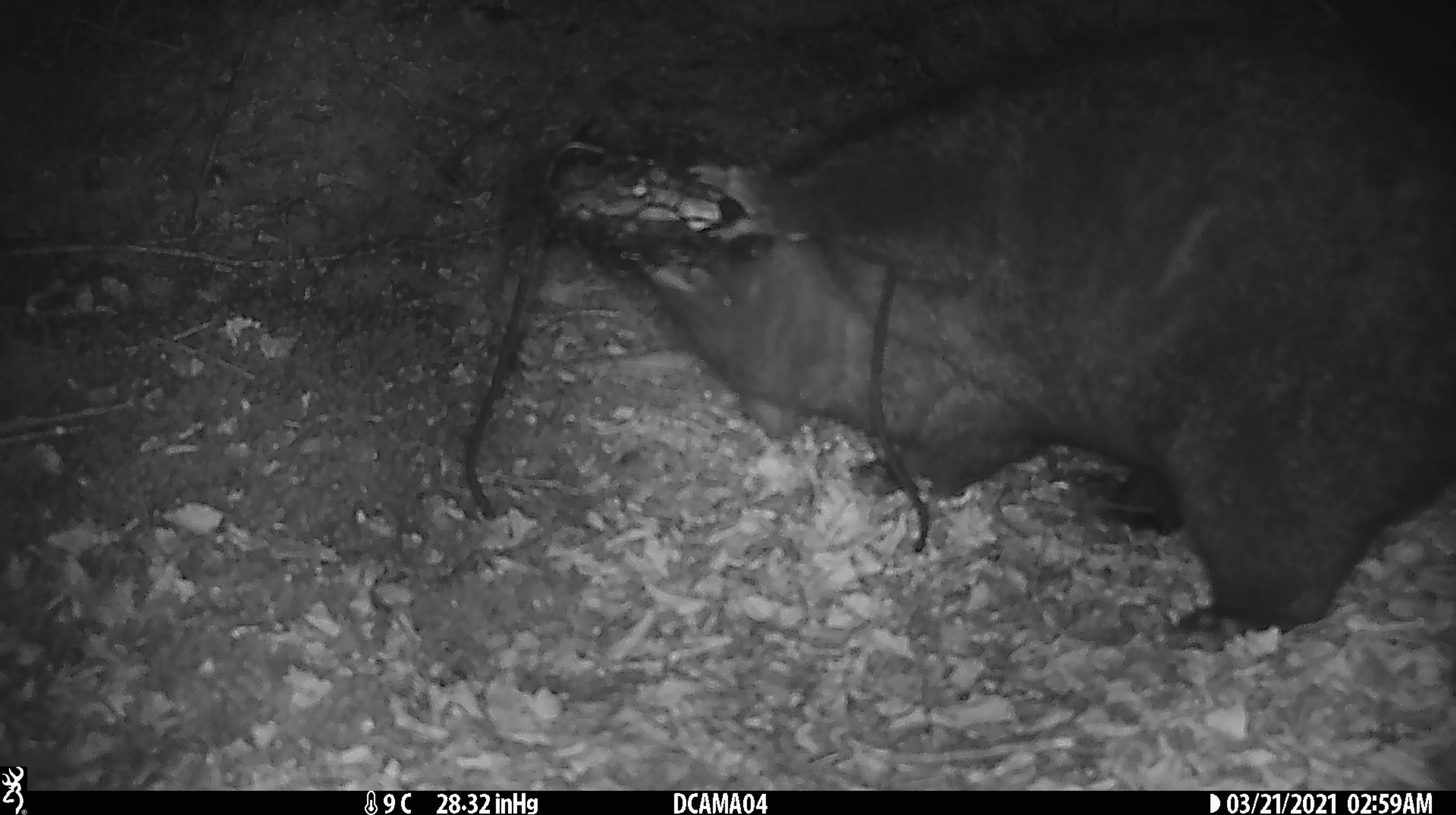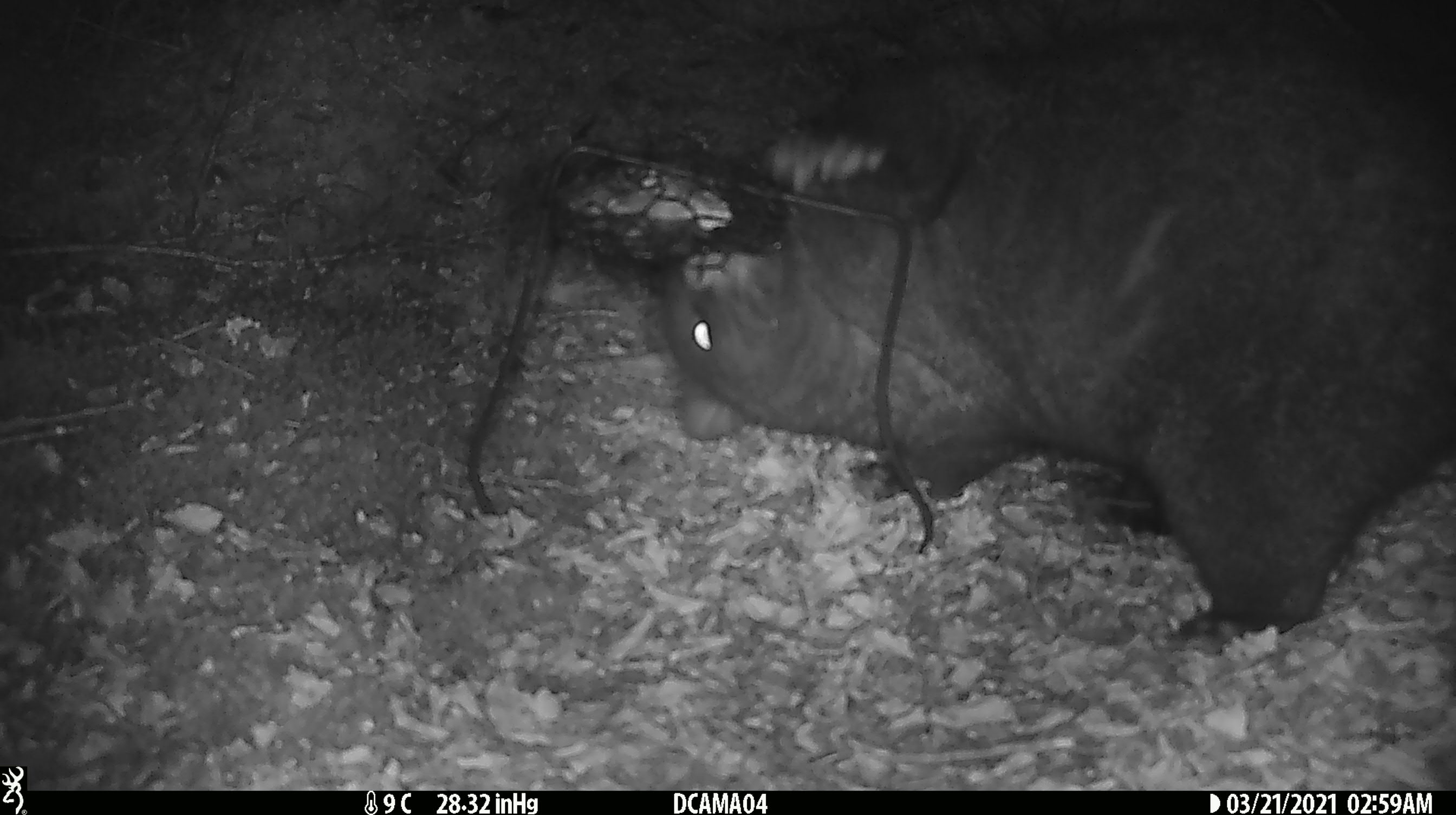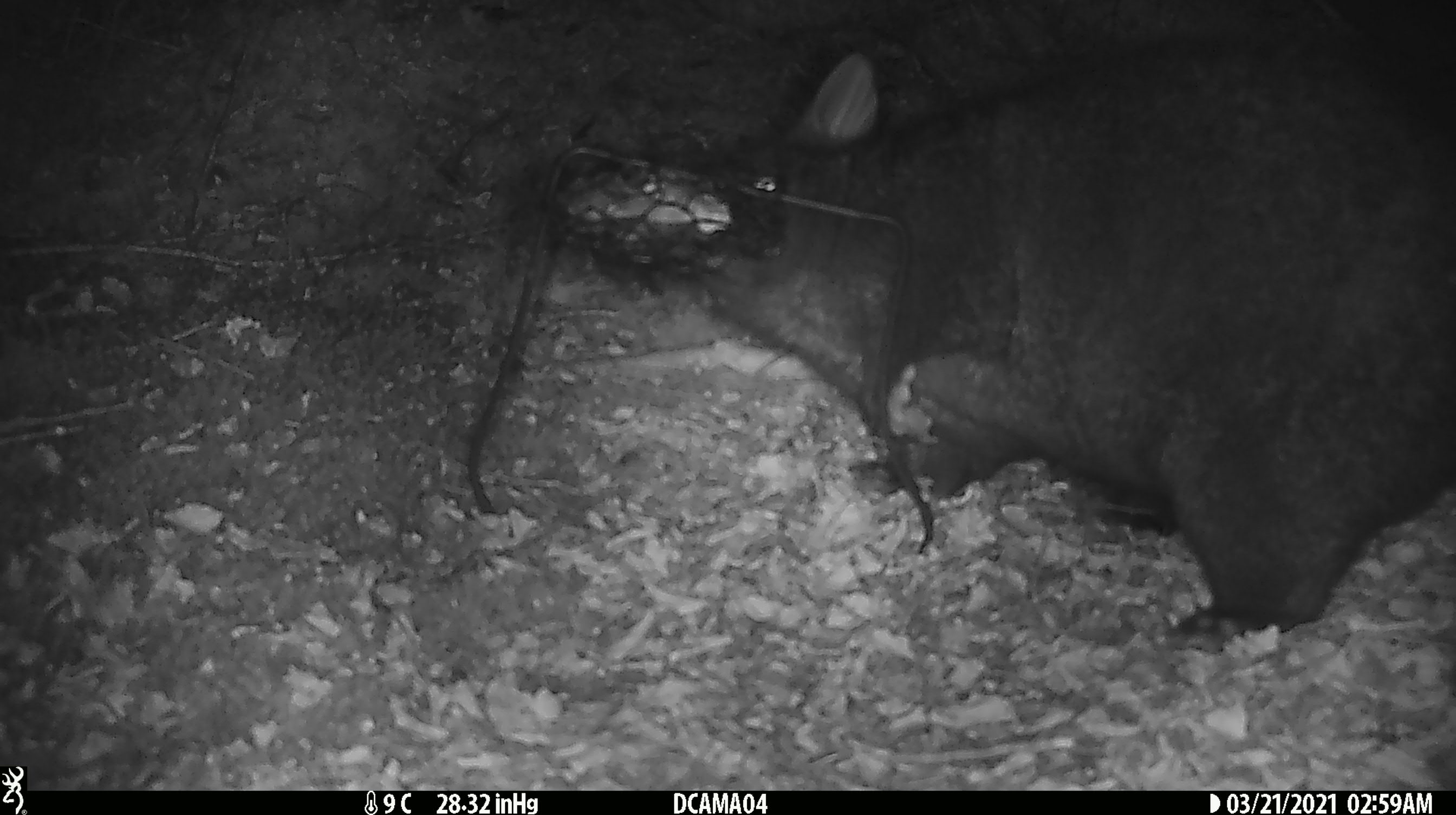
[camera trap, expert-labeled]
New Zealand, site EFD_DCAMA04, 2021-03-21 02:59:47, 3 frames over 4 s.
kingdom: Animalia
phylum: Chordata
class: Mammalia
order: Diprotodontia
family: Phalangeridae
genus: Trichosurus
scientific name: Trichosurus vulpecula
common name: common brushtail possum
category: possum